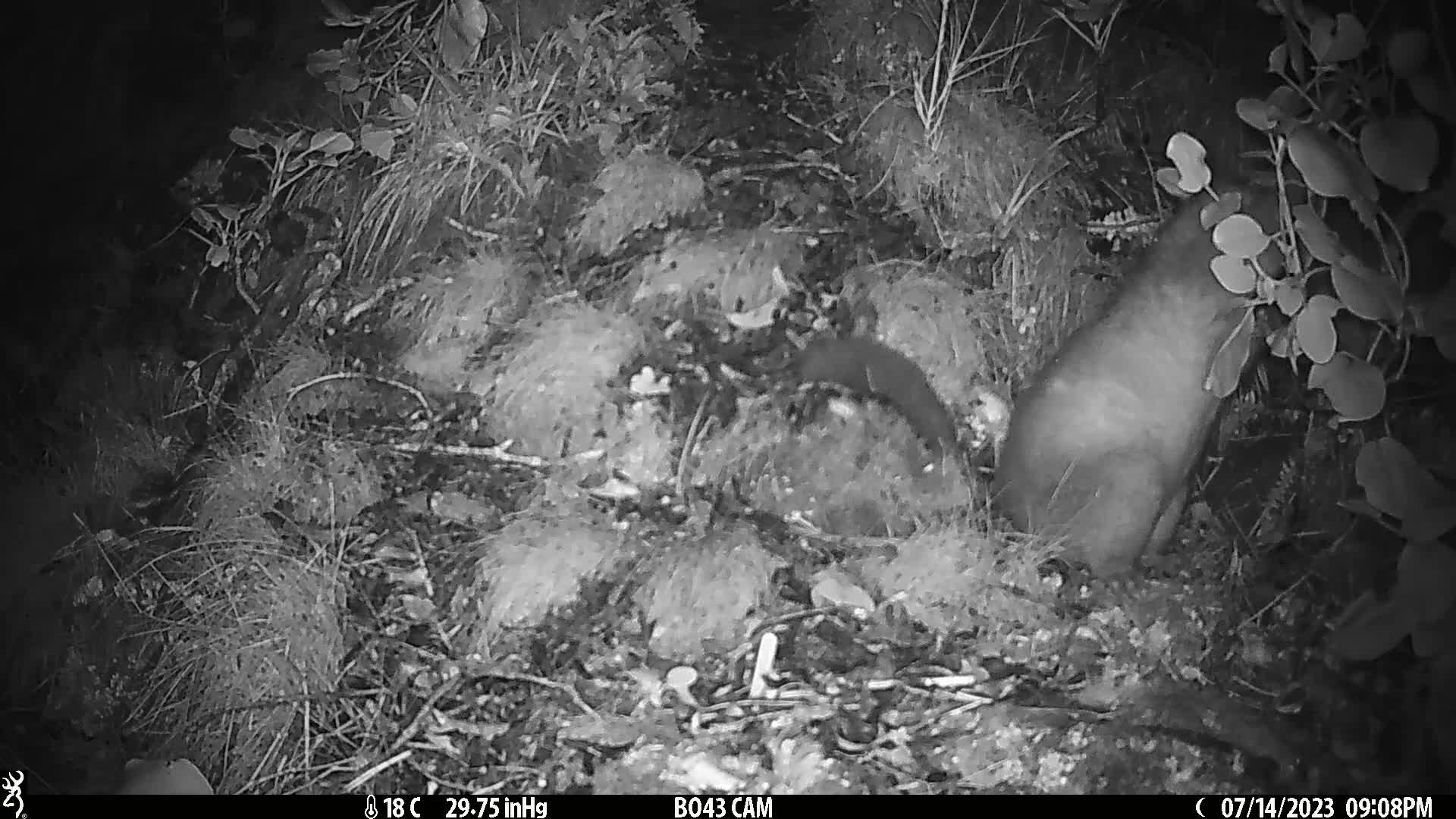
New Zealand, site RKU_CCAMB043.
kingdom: Animalia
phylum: Chordata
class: Mammalia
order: Diprotodontia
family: Phalangeridae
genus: Trichosurus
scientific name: Trichosurus vulpecula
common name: common brushtail possum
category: possum